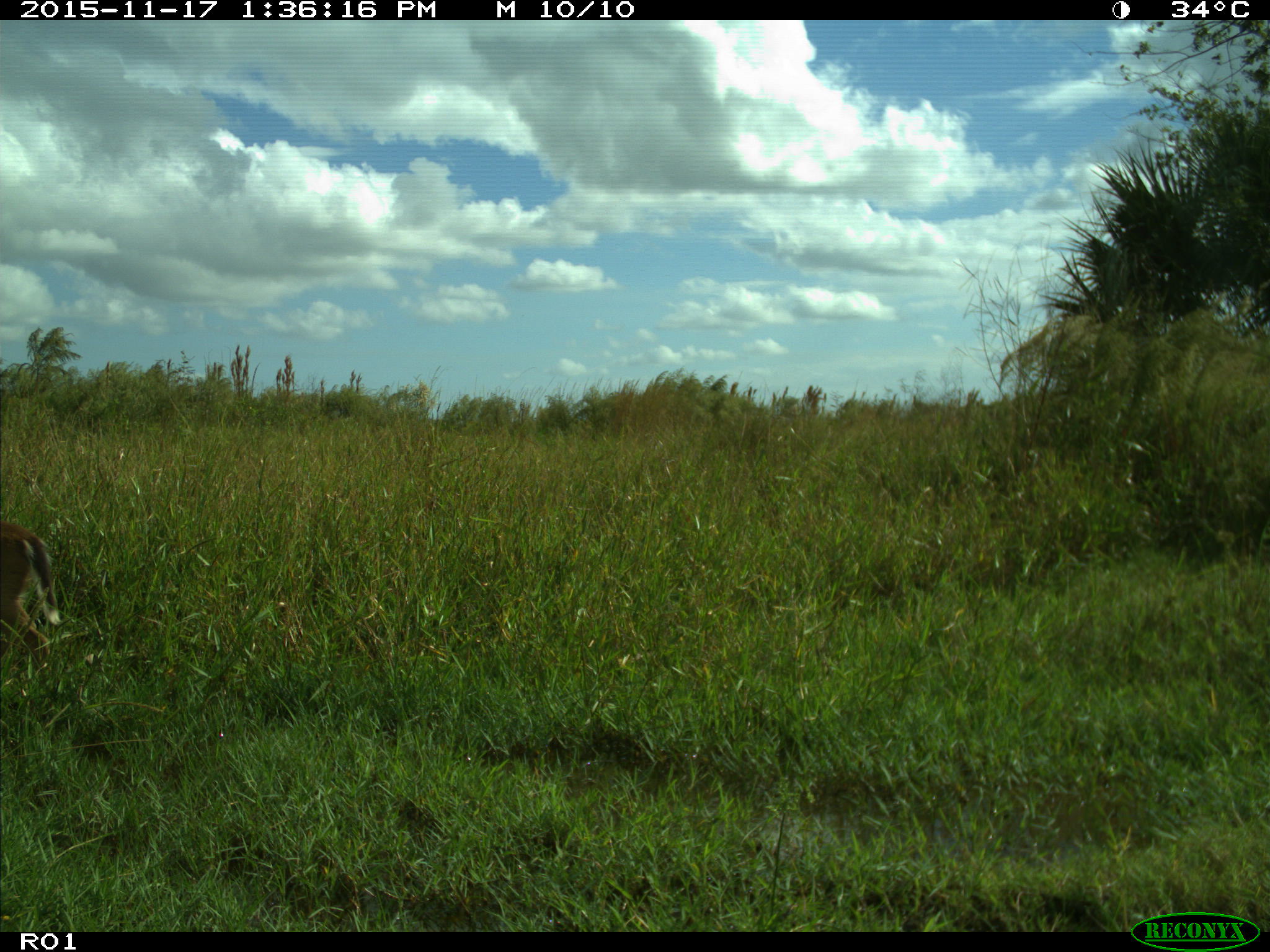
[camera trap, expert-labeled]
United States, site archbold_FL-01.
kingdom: Animalia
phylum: Chordata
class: Mammalia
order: Artiodactyla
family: Cervidae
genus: Odocoileus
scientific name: Odocoileus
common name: deer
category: unidentified deer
Unidentified deer (deer) (Odocoileus).